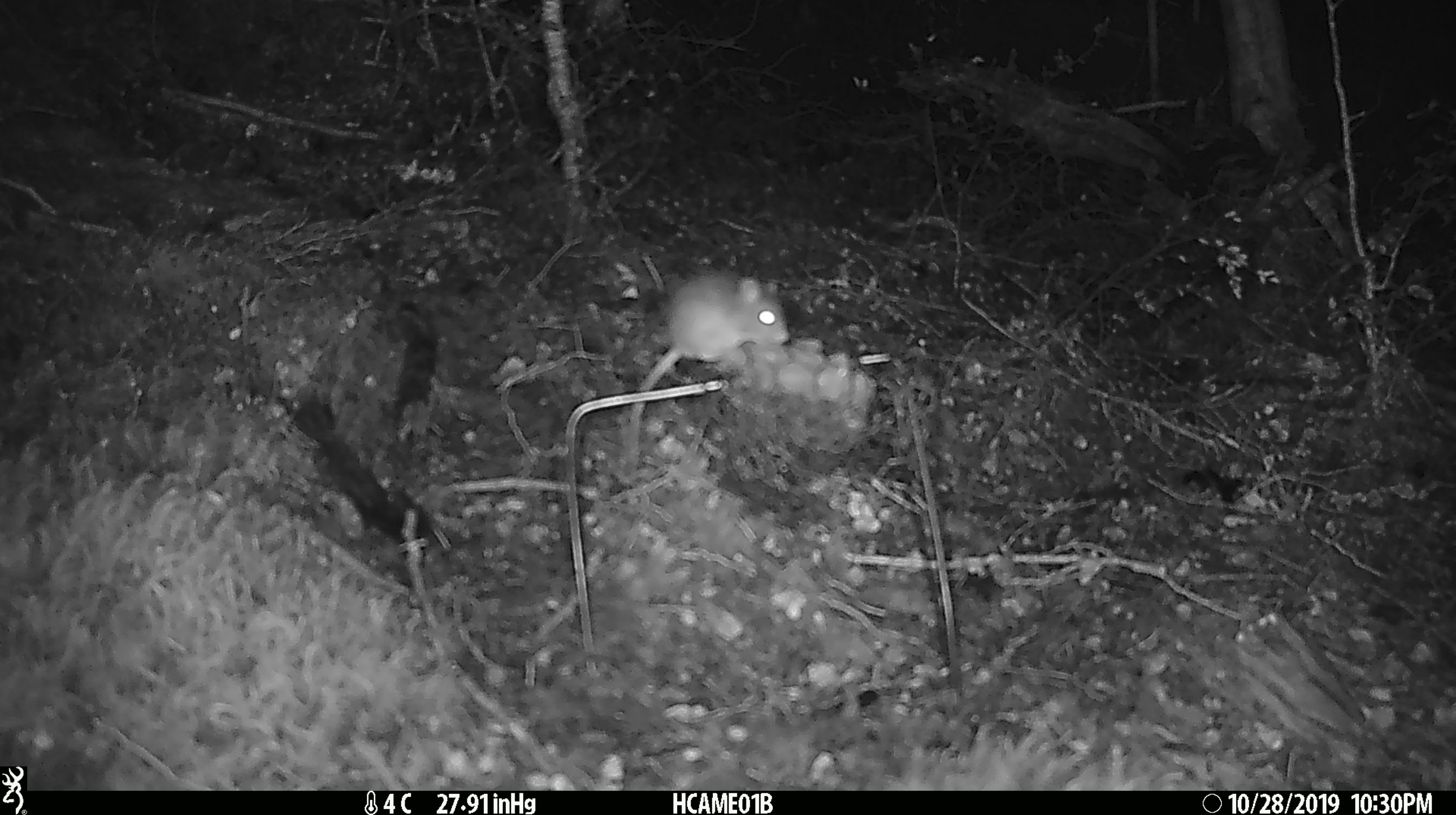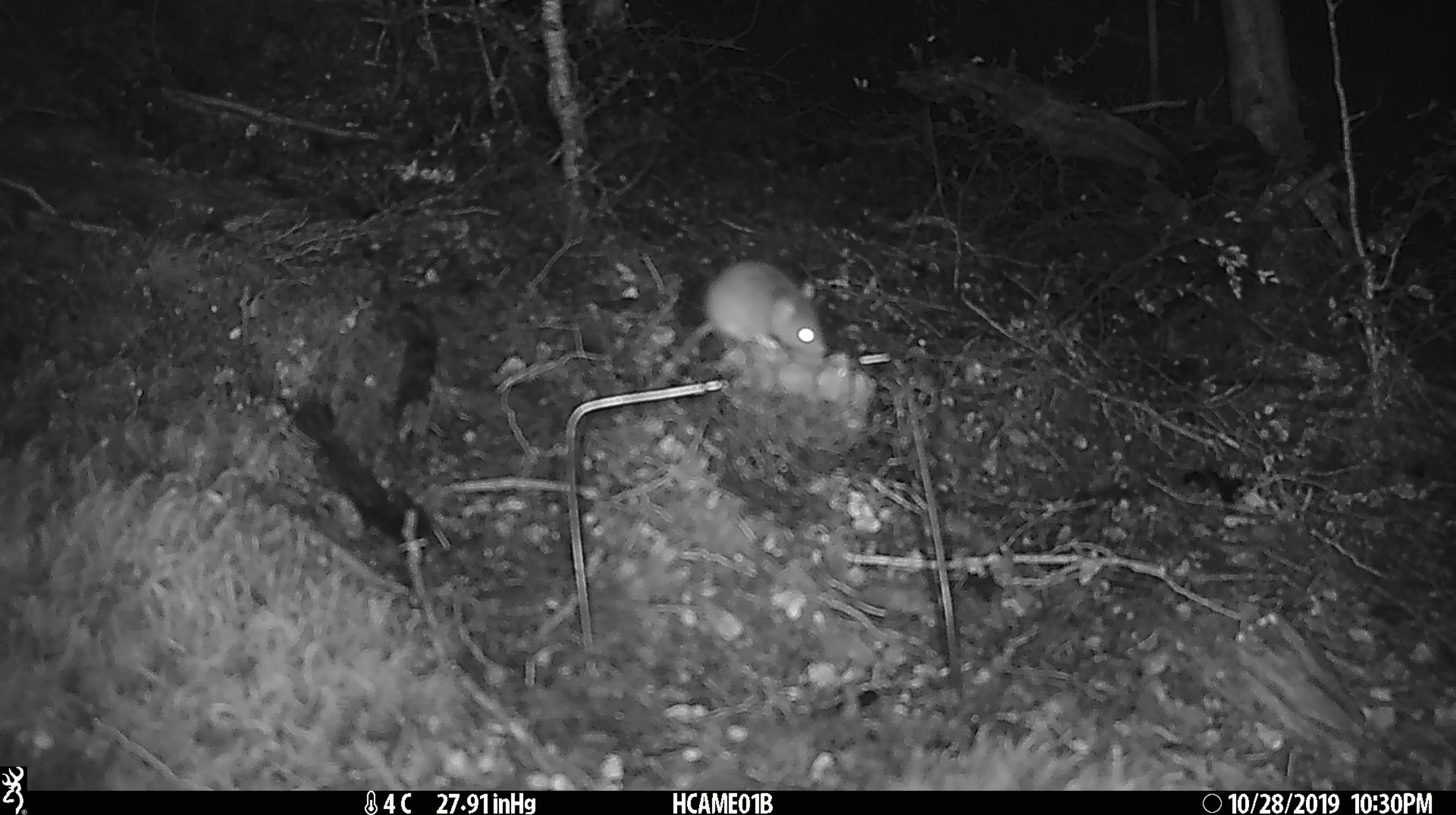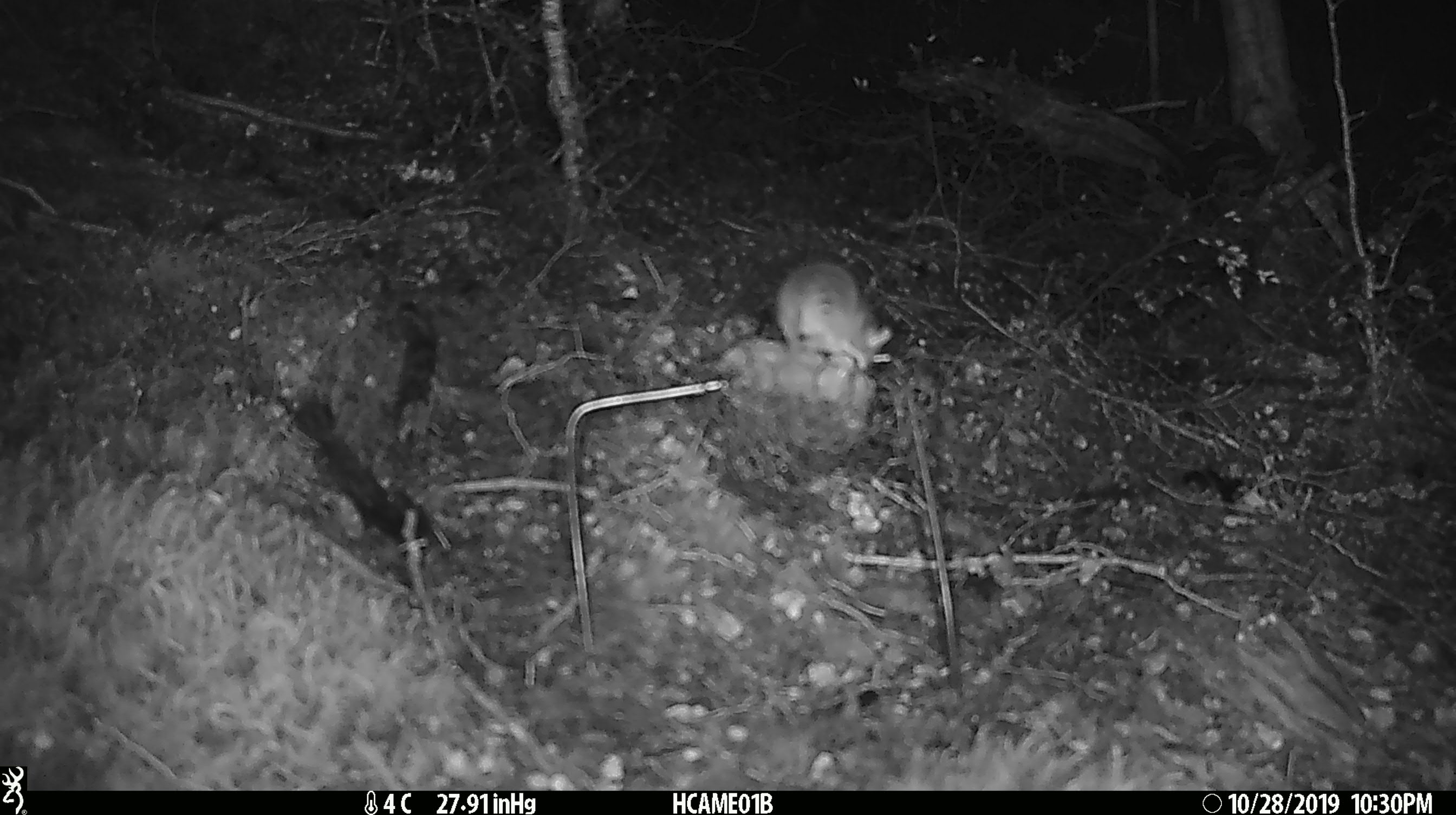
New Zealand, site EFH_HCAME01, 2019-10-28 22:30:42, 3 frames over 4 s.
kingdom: Animalia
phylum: Chordata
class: Mammalia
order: Rodentia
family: Muridae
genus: Mus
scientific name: Mus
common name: mouse